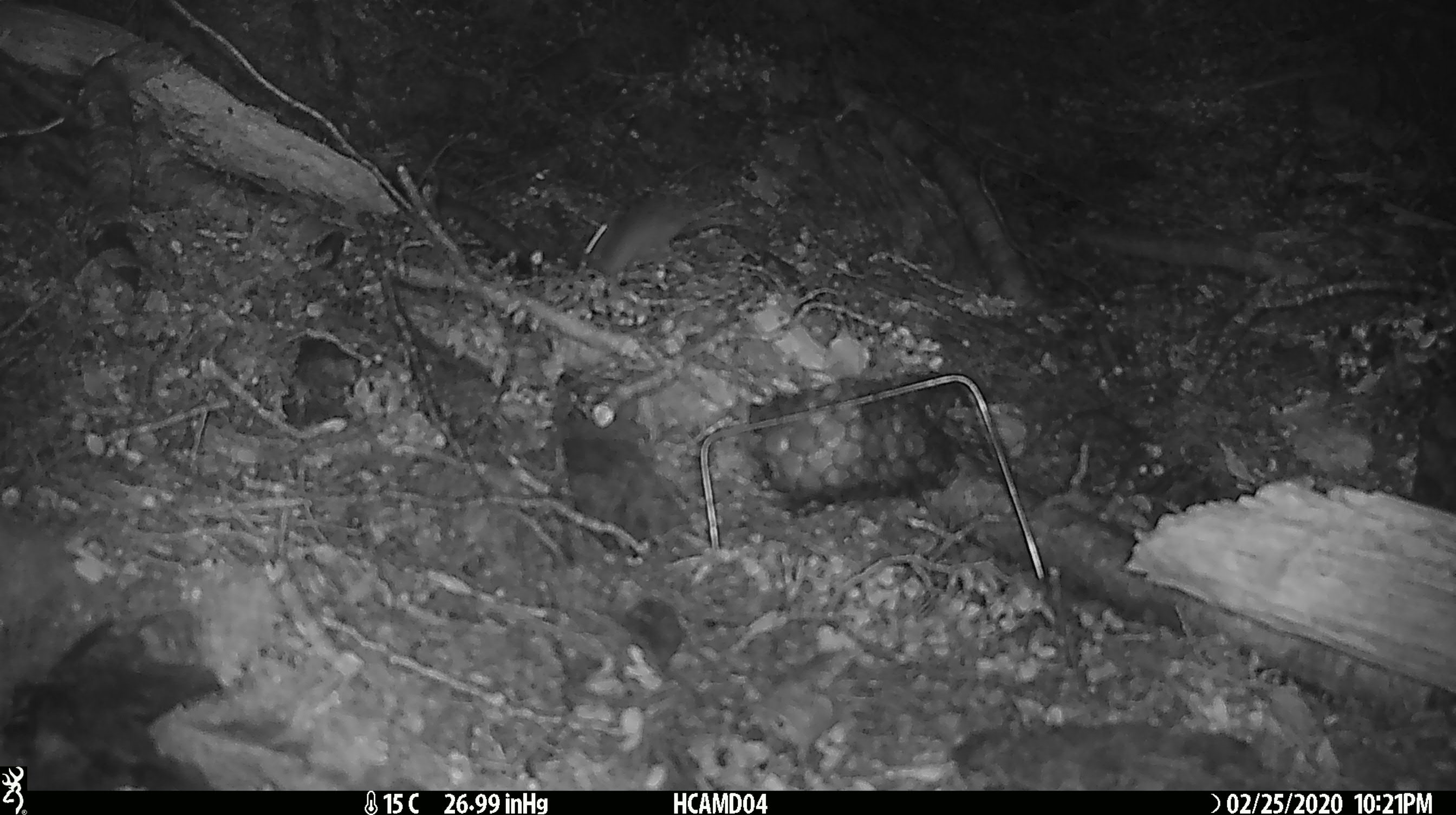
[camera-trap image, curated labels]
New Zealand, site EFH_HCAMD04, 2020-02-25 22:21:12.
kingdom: Animalia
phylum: Chordata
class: Mammalia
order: Rodentia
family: Muridae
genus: Mus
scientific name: Mus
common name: mouse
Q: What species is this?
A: Mouse (Mus).